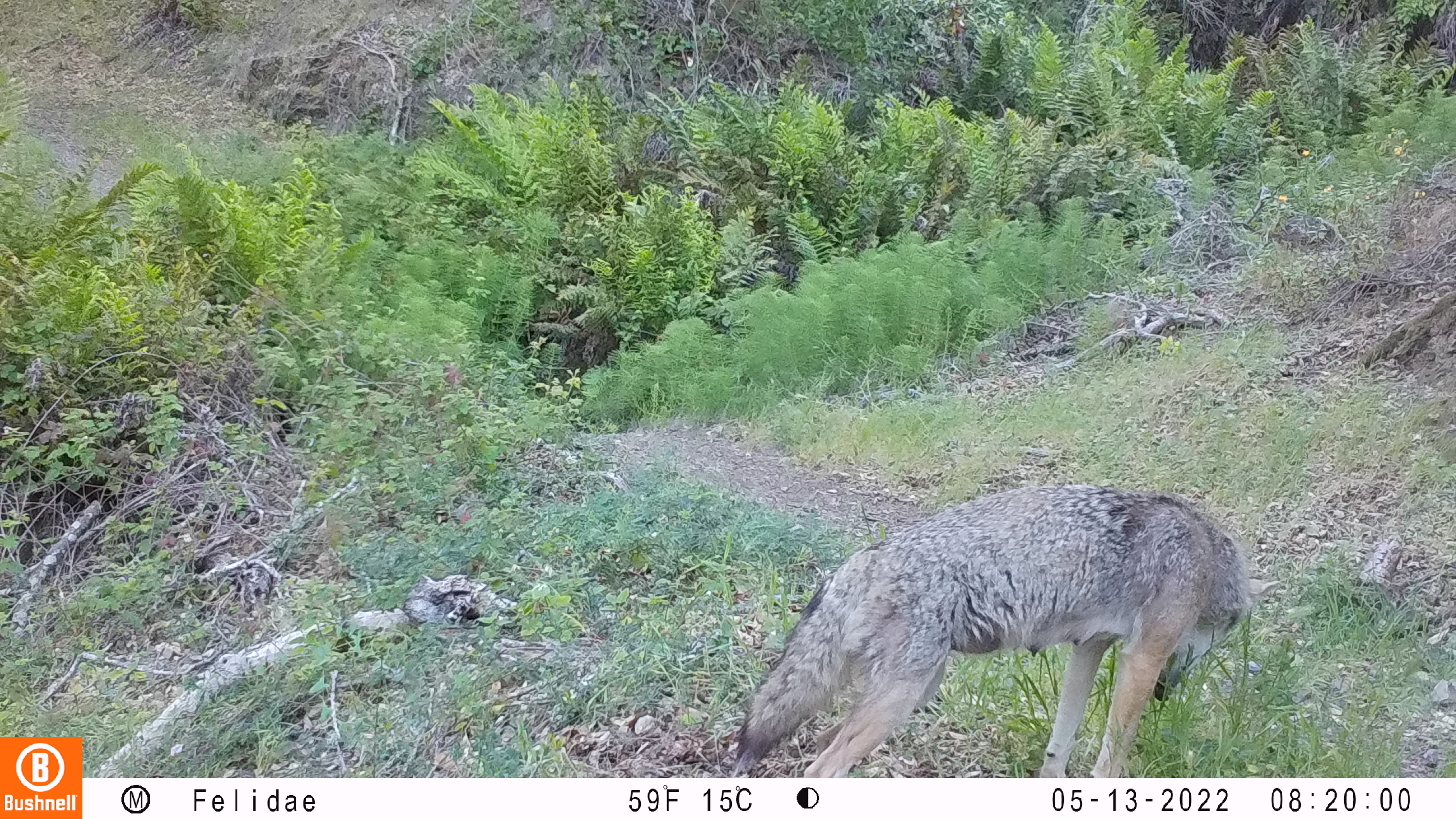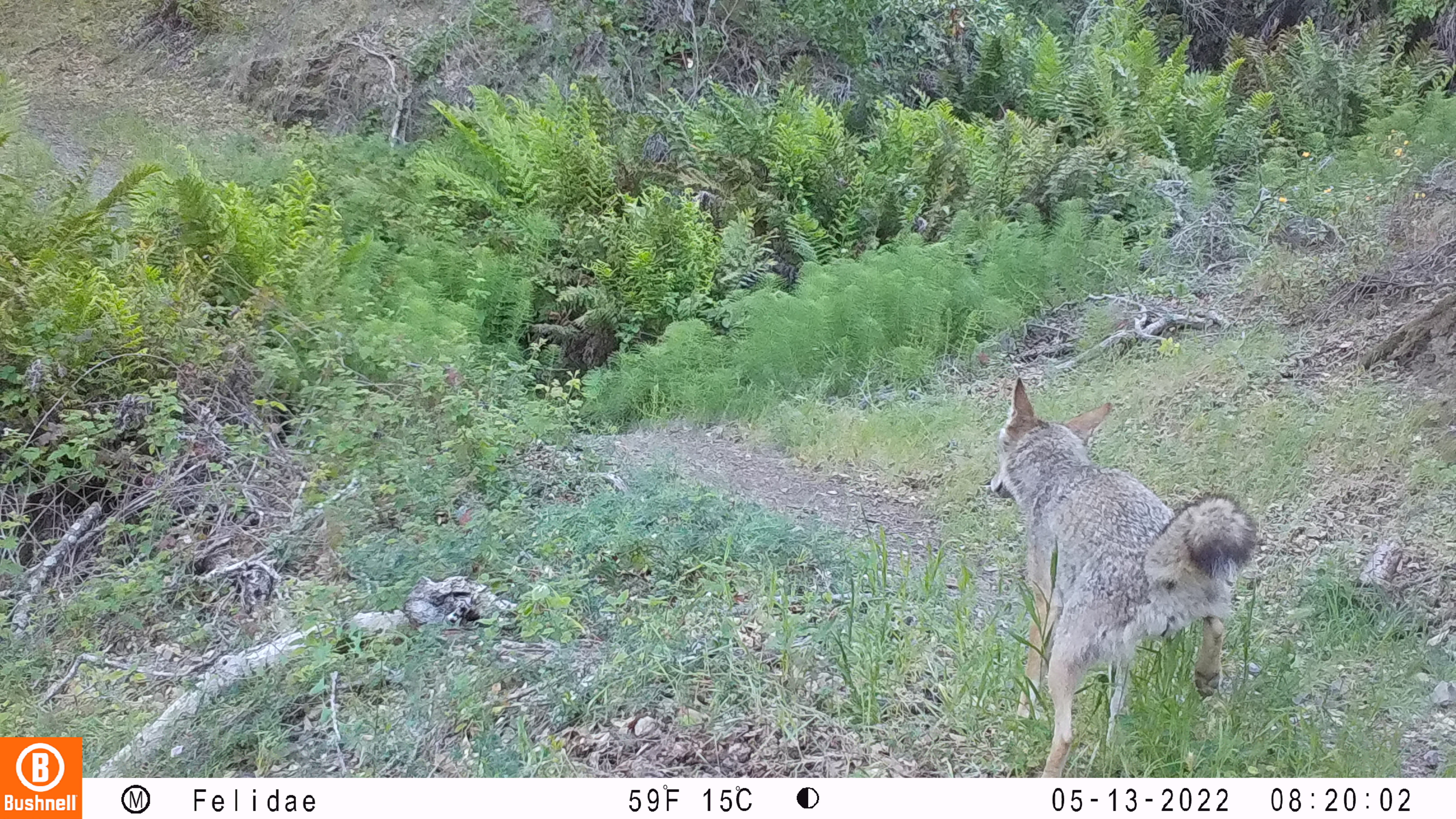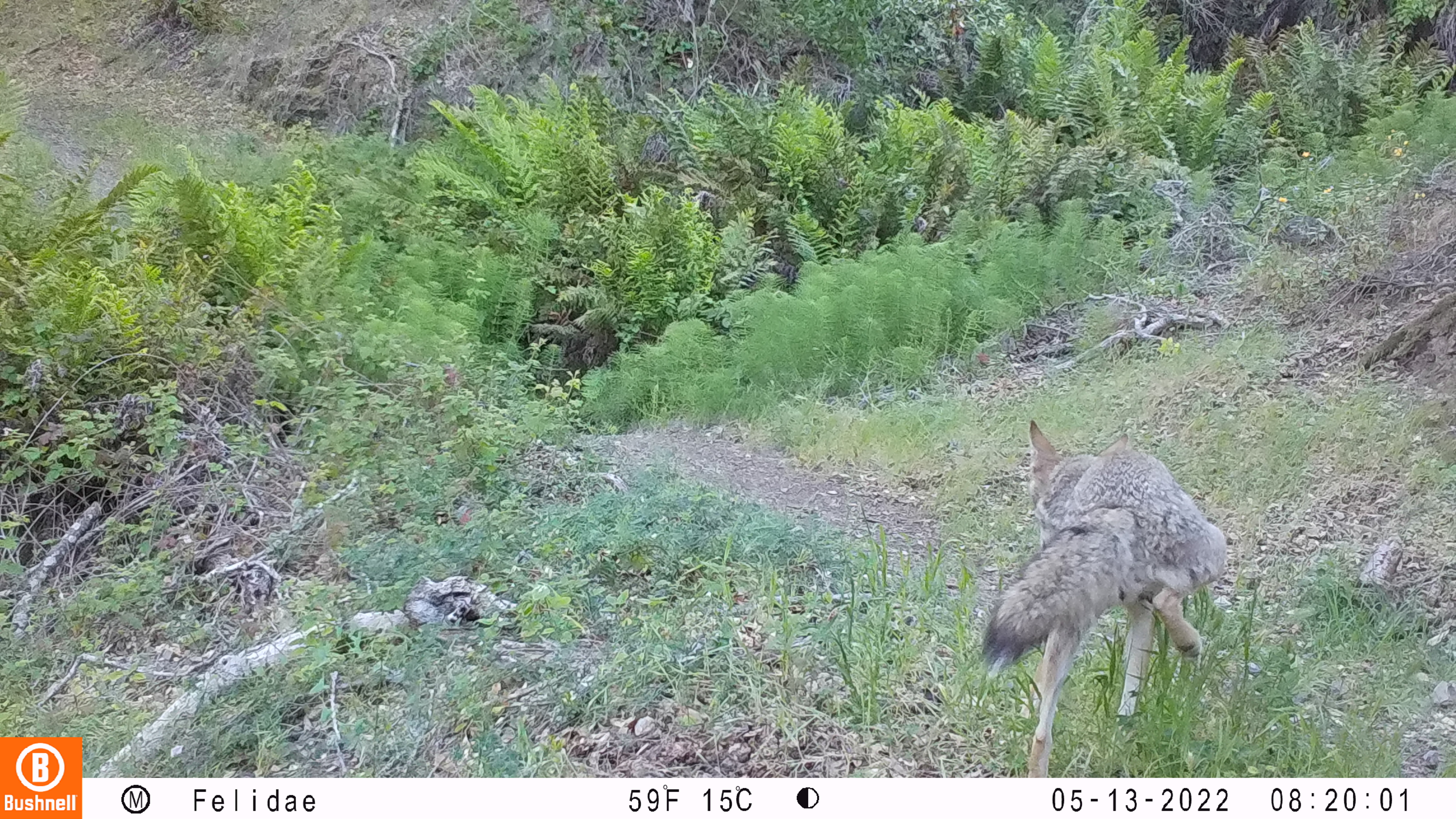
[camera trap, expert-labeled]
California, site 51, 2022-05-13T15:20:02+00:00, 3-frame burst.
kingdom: Animalia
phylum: Chordata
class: Mammalia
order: Carnivora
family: Canidae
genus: Canis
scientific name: Canis latrans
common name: coyote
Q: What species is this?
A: Coyote (Canis latrans).